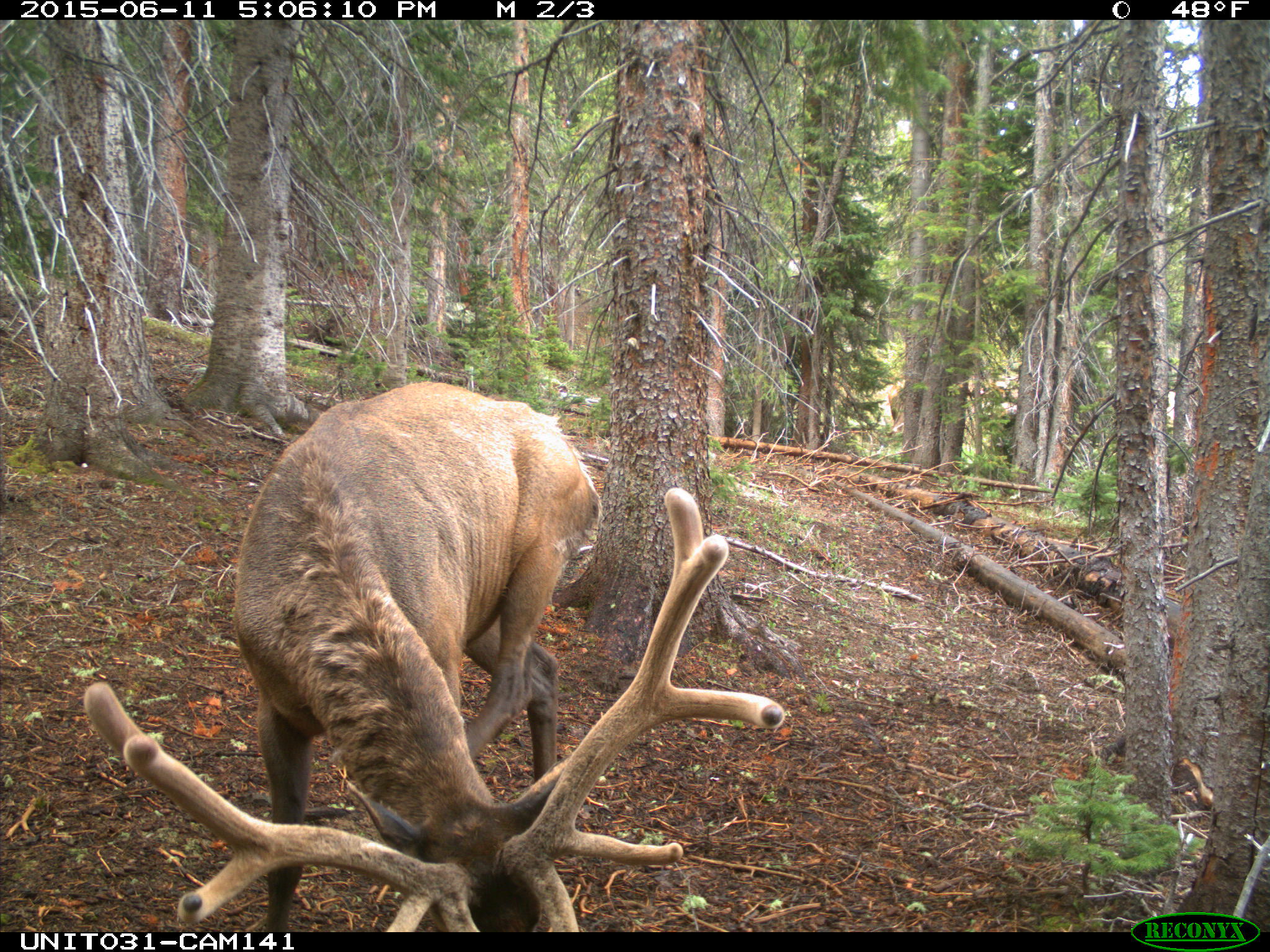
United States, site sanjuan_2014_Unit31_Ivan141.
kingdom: Animalia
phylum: Chordata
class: Mammalia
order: Artiodactyla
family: Cervidae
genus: Cervus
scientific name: Cervus elaphus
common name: red deer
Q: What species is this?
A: Cervus elaphus (red deer).